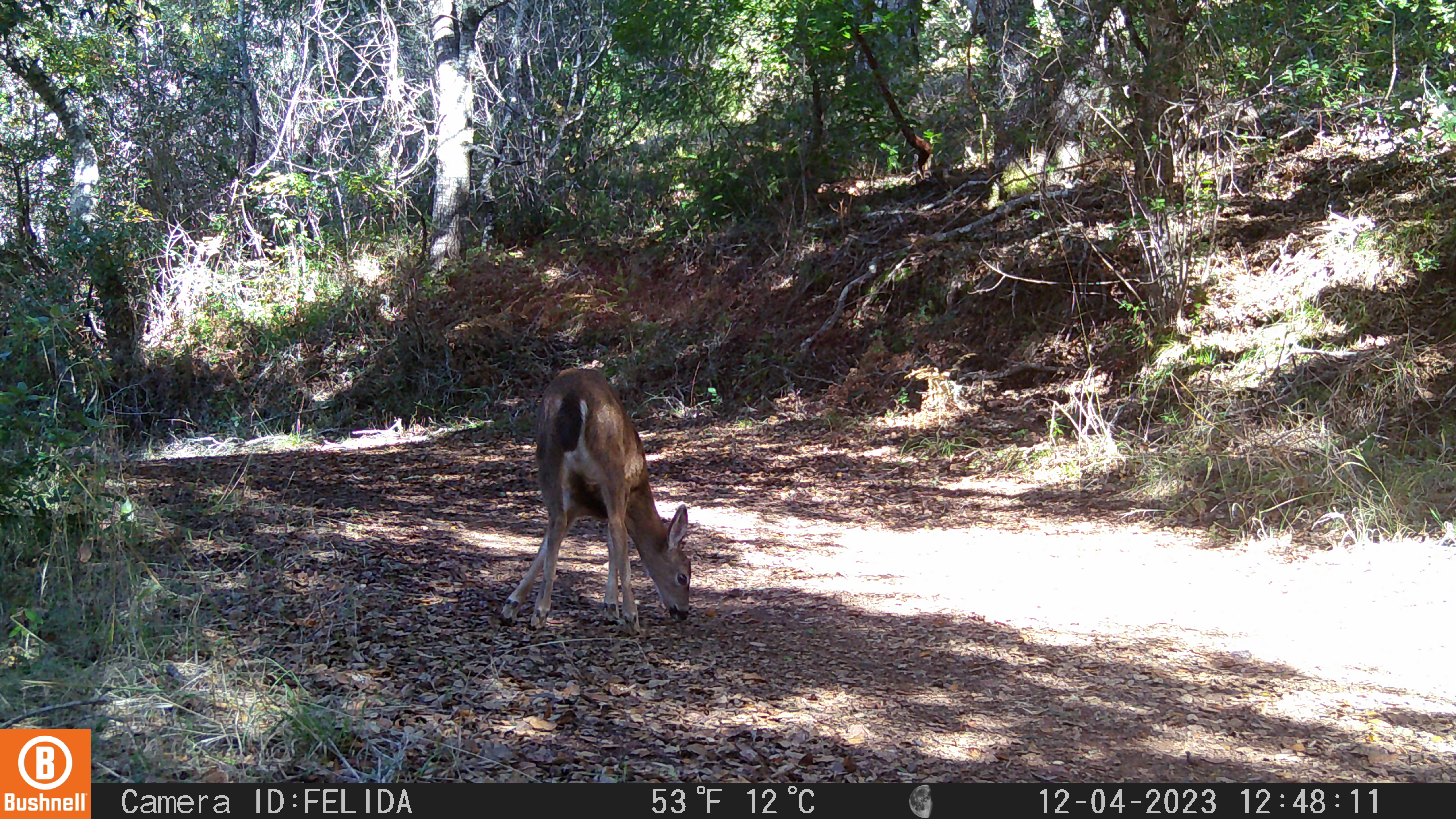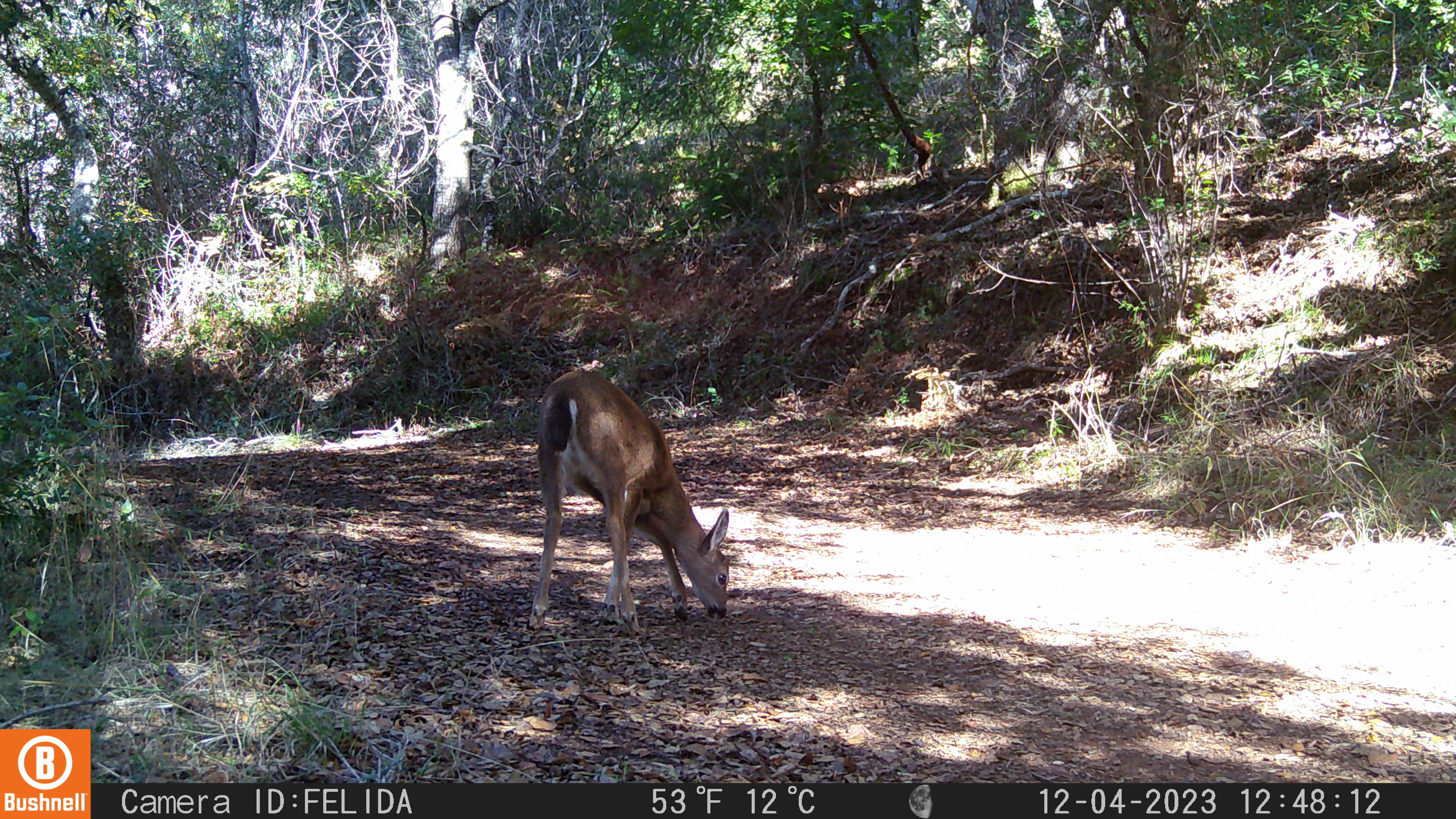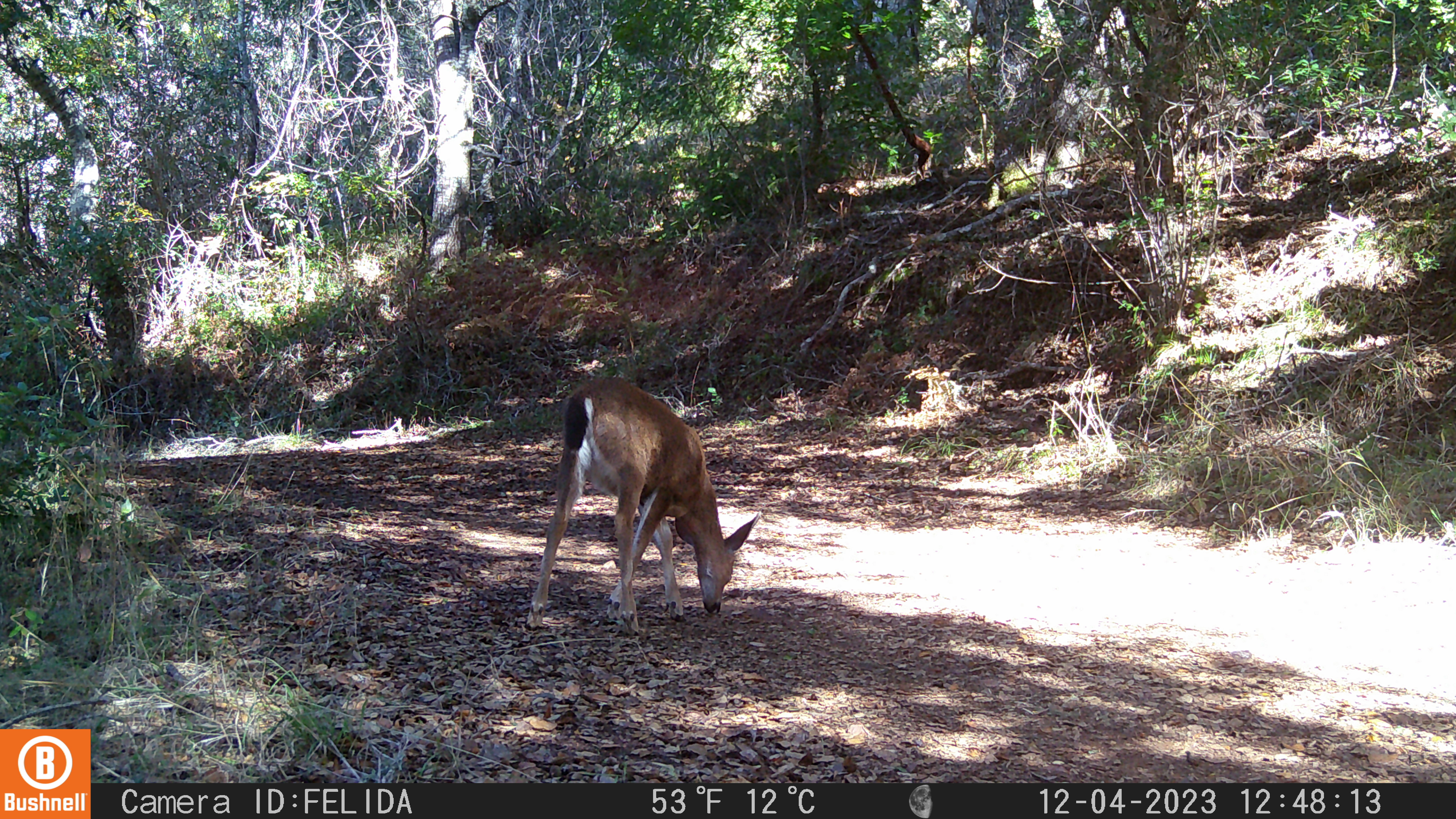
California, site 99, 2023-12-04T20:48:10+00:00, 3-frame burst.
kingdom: Animalia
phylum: Chordata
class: Mammalia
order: Artiodactyla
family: Cervidae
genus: Odocoileus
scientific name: Odocoileus hemionus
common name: mule deer